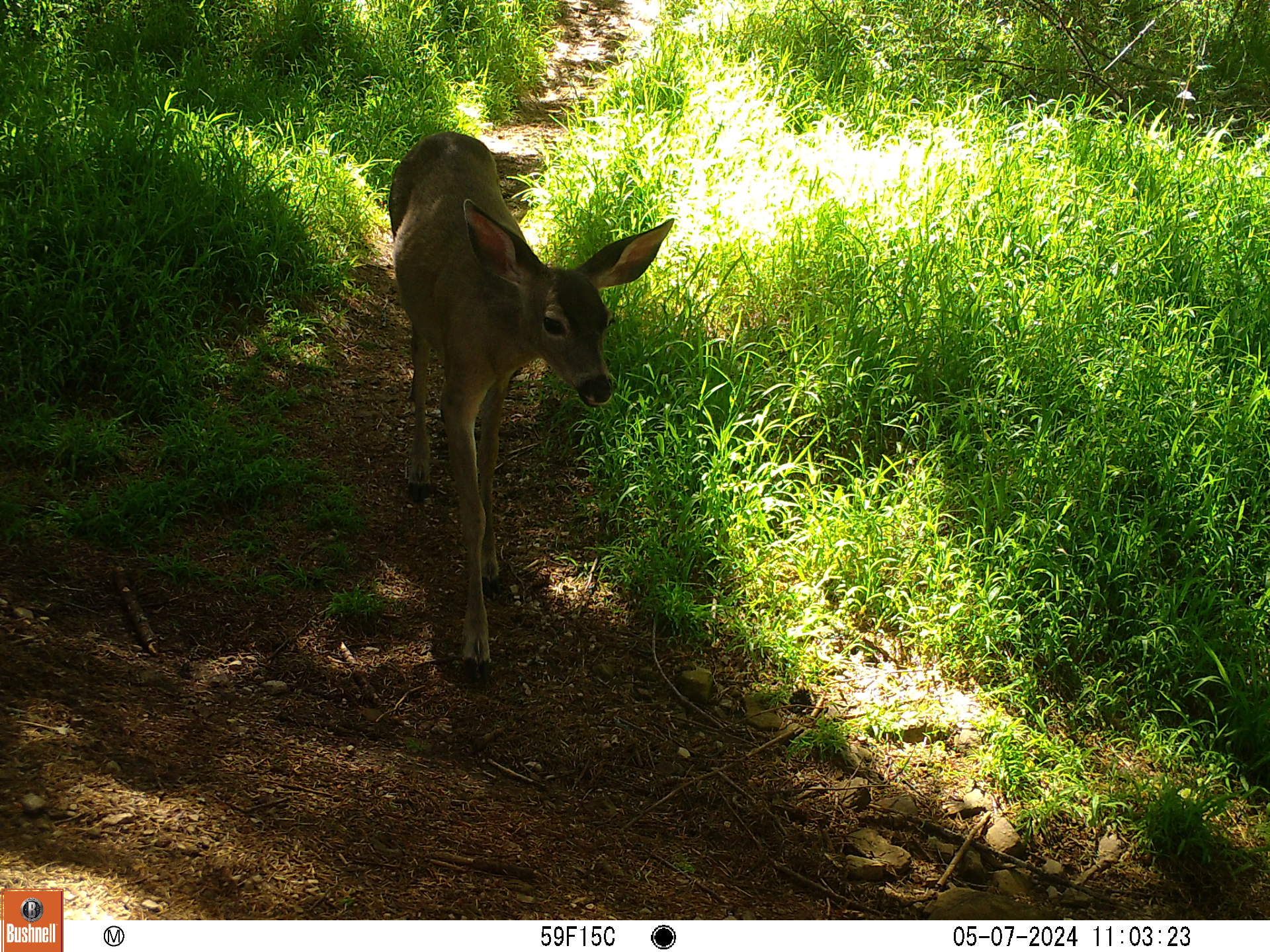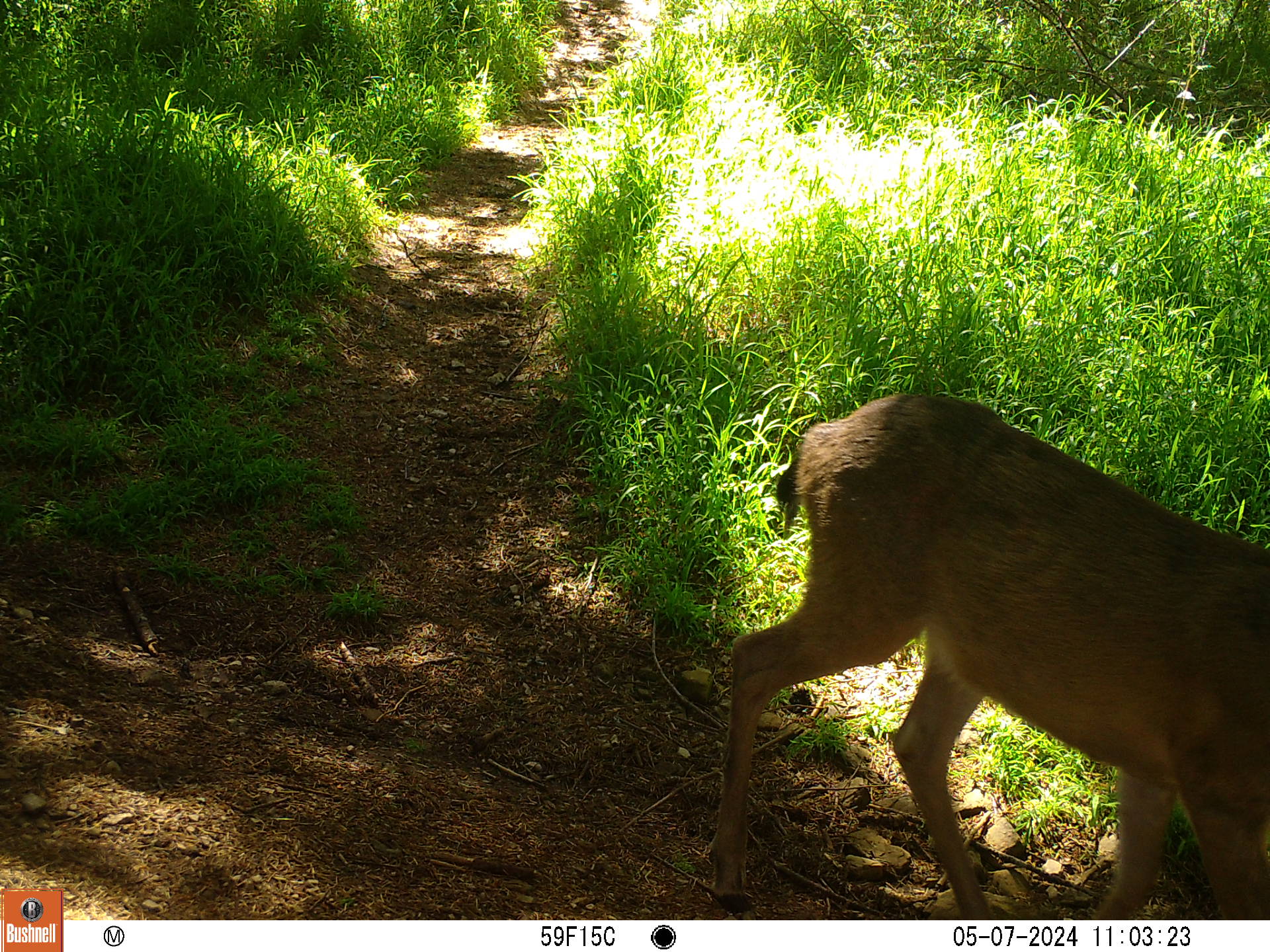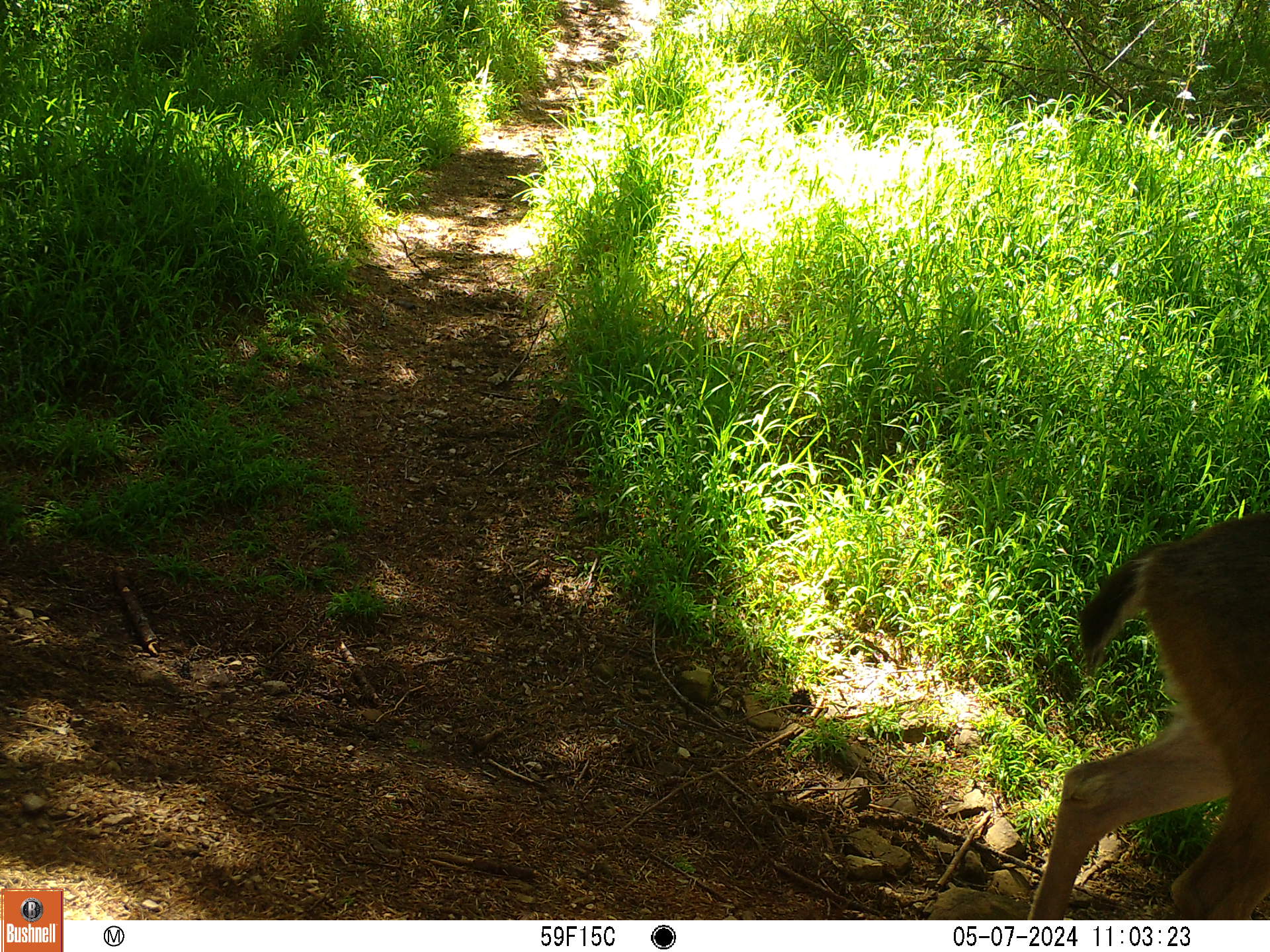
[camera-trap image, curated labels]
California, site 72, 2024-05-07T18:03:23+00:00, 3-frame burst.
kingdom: Animalia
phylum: Chordata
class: Mammalia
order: Artiodactyla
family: Cervidae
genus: Odocoileus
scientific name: Odocoileus hemionus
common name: mule deer